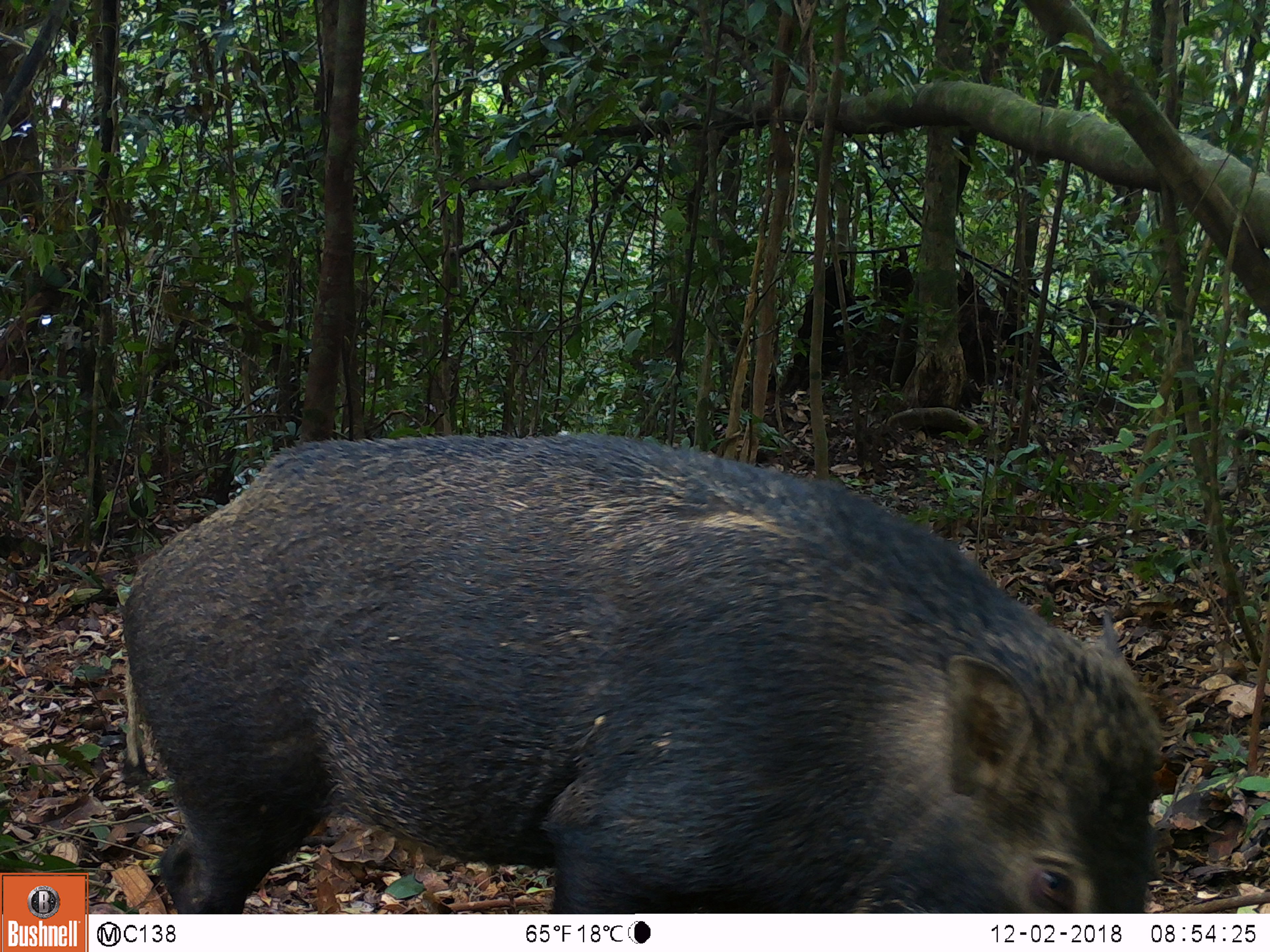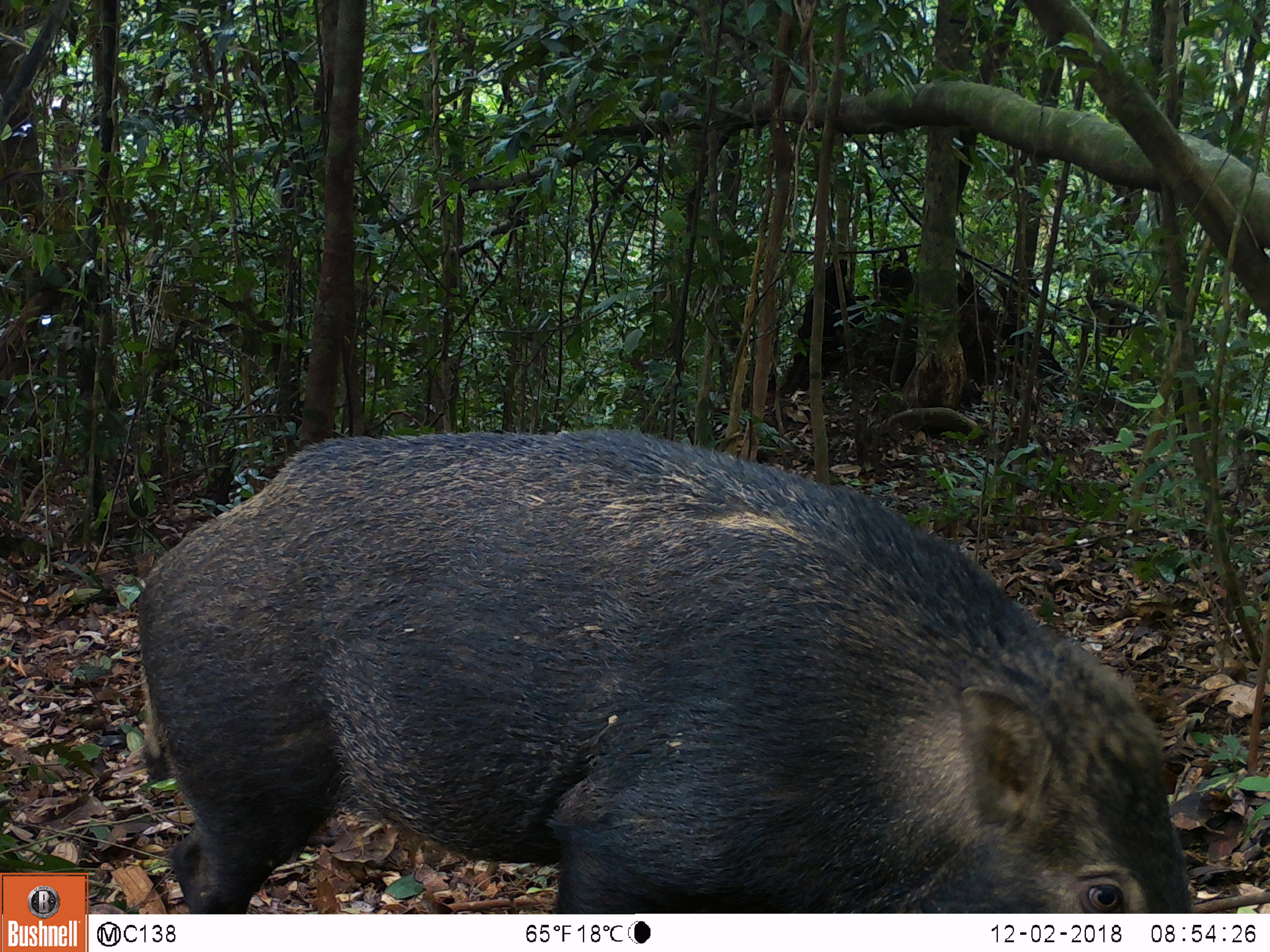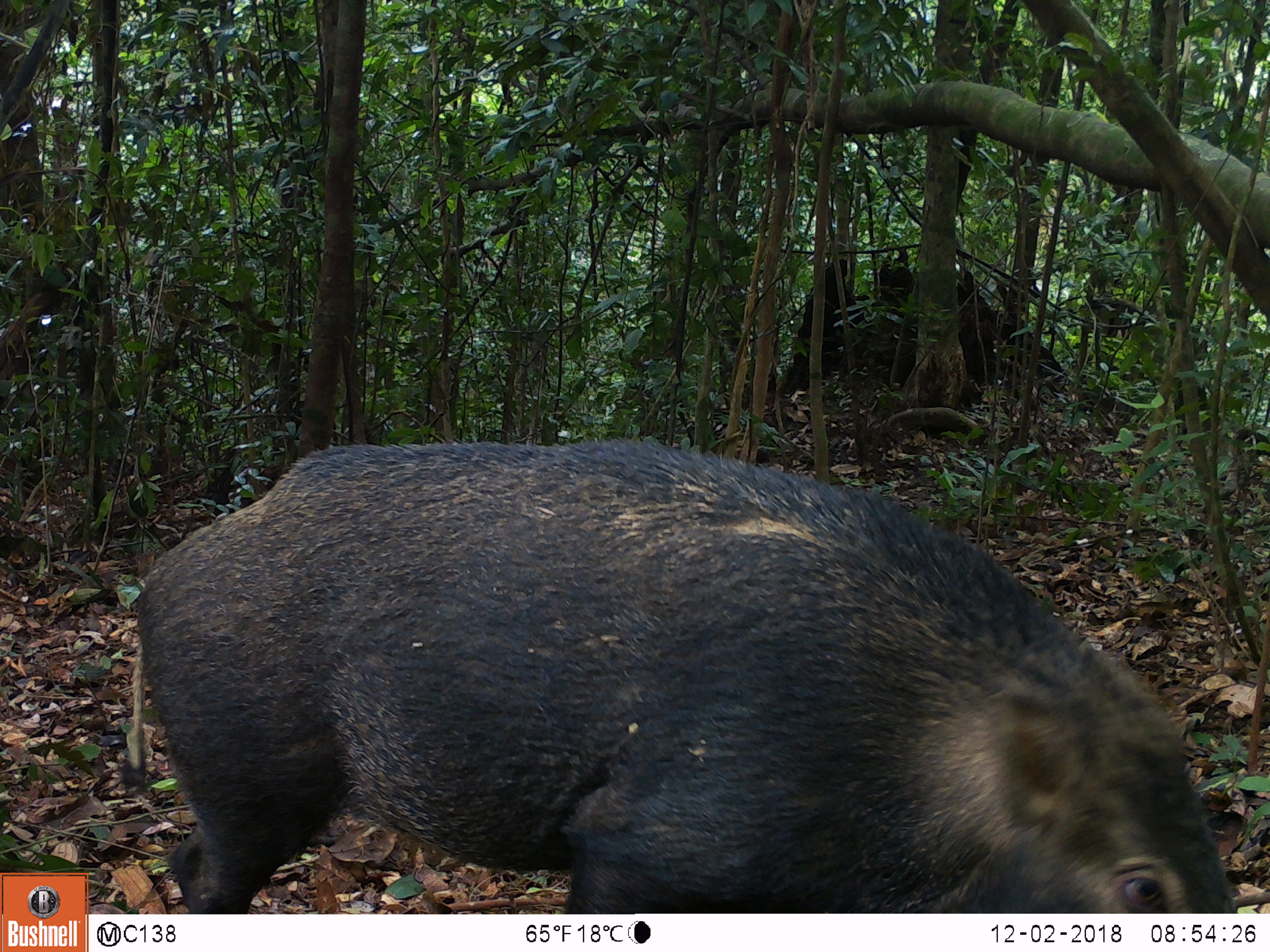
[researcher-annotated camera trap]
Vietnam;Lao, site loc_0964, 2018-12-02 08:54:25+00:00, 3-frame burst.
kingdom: Animalia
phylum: Chordata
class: Mammalia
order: Artiodactyla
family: Suidae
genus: Sus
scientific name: Sus scrofa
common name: eurasian wild pig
Eurasian wild pig (Sus scrofa). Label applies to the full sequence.